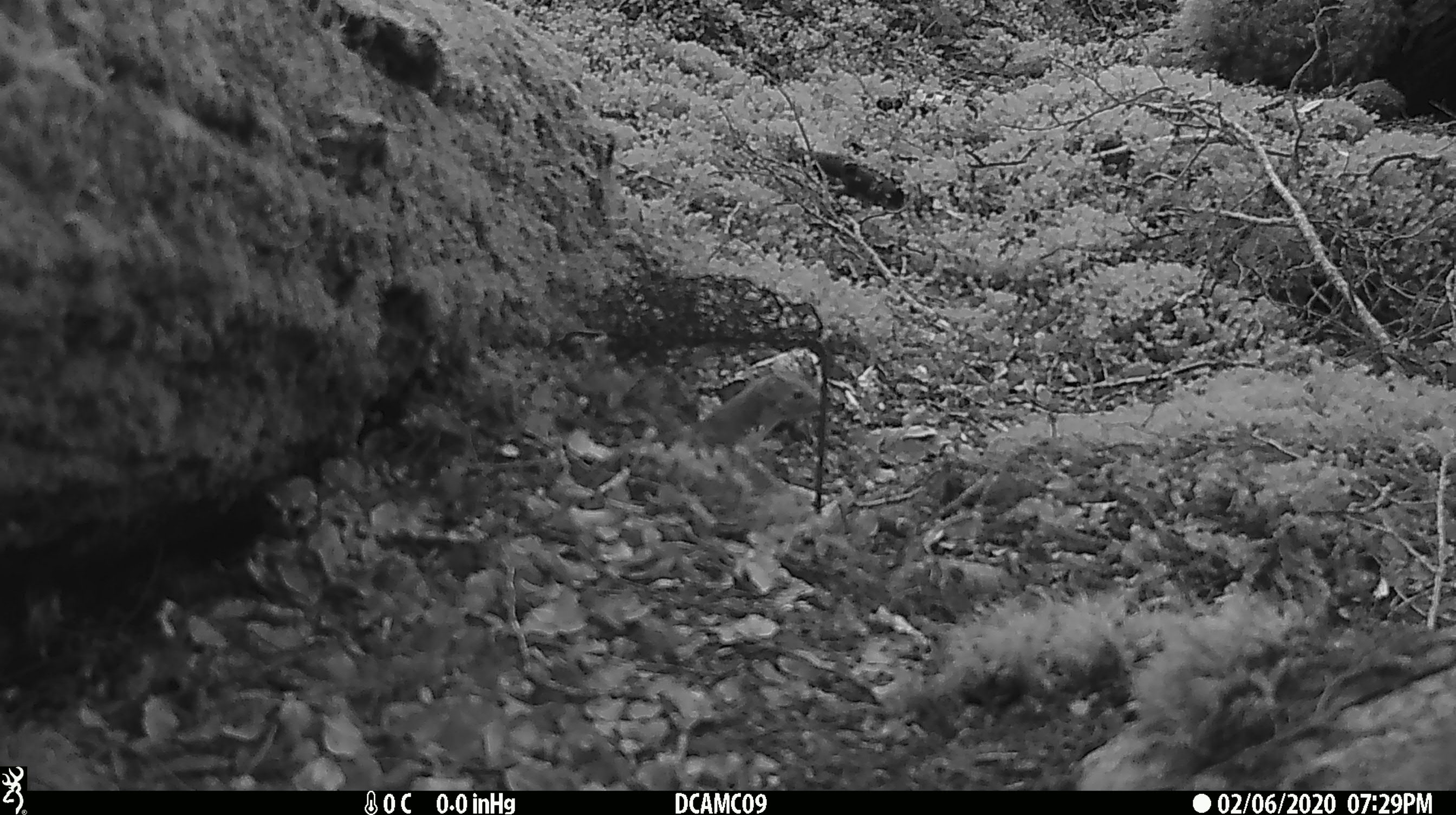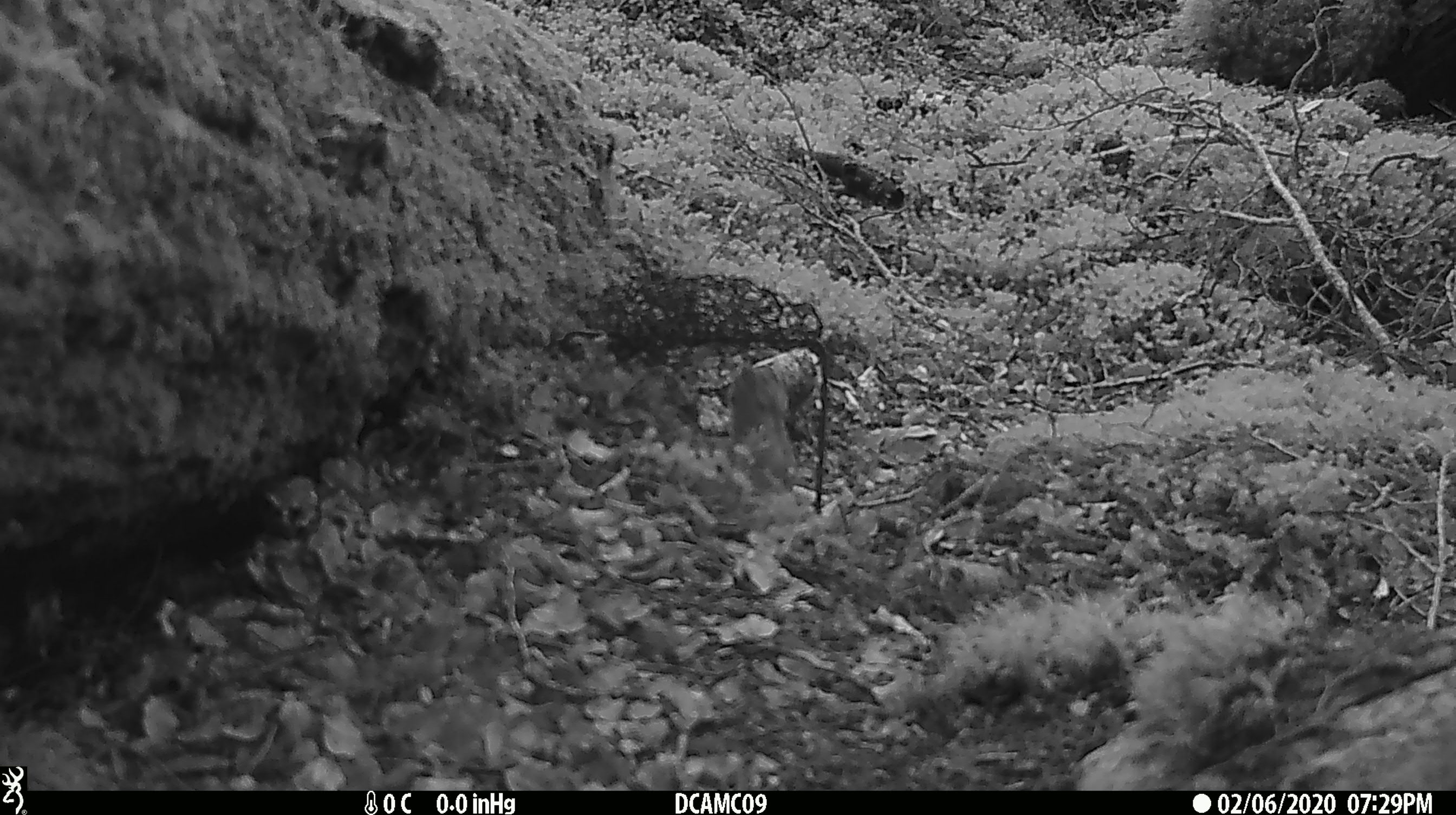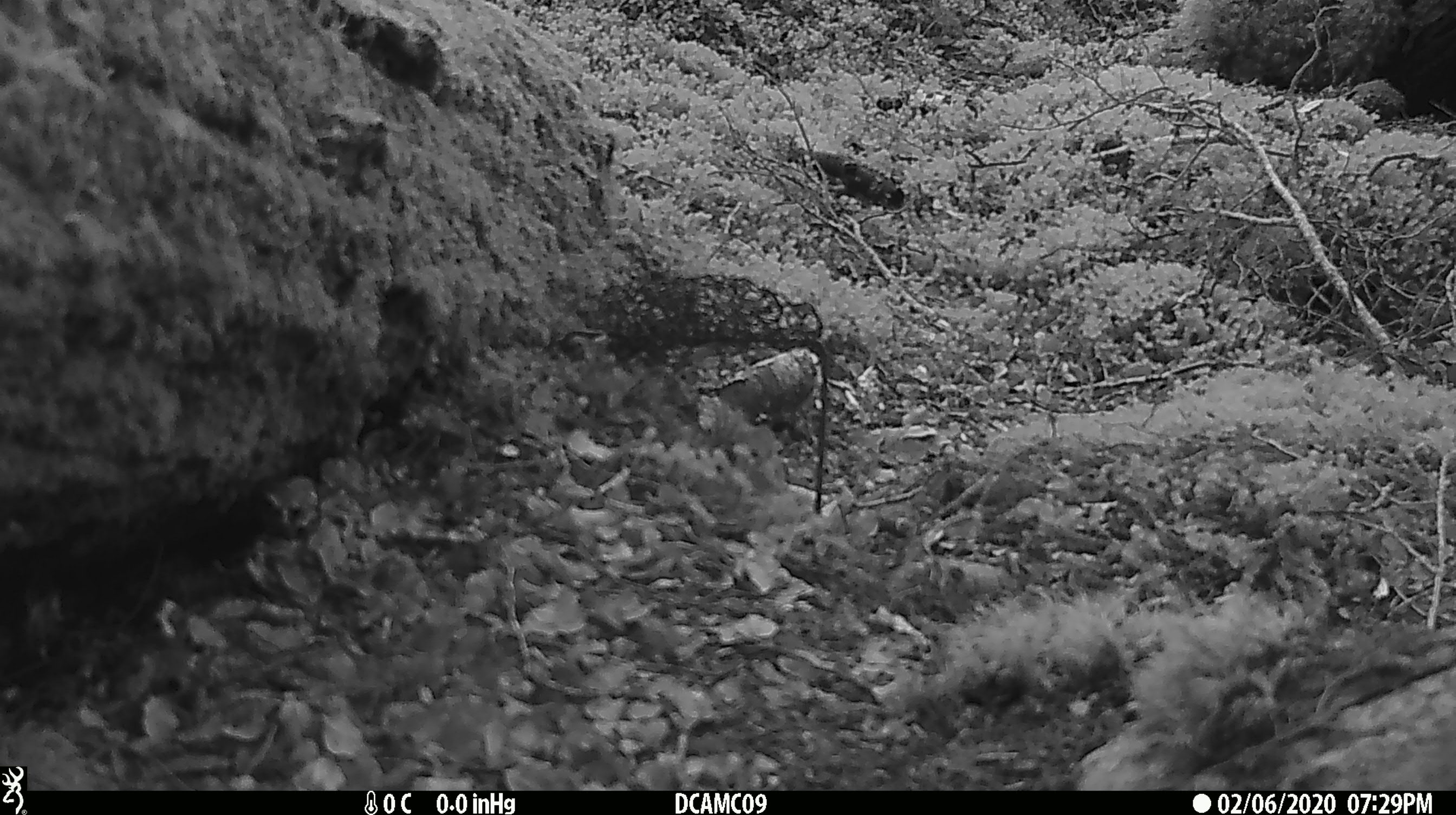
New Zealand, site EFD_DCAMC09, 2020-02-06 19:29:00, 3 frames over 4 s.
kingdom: Animalia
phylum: Chordata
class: Mammalia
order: Carnivora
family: Mustelidae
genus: Mustela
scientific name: Mustela nivalis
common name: least weasel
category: weasel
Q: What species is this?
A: Weasel (least weasel) (Mustela nivalis).